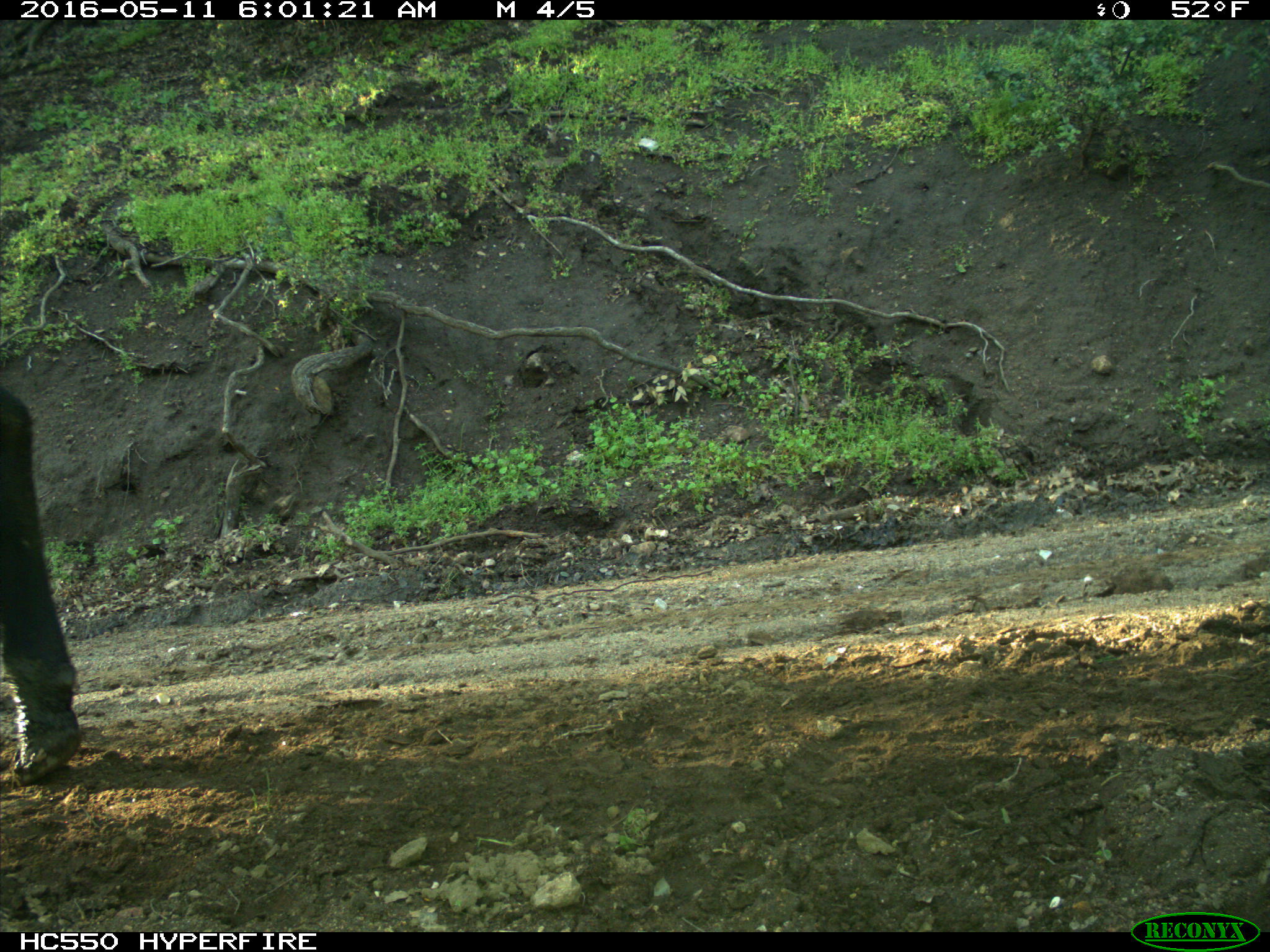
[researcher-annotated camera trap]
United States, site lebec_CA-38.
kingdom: Animalia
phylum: Chordata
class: Mammalia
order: Artiodactyla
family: Bovidae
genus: Bos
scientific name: Bos taurus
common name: domestic cow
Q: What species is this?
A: Bos taurus (domestic cow).